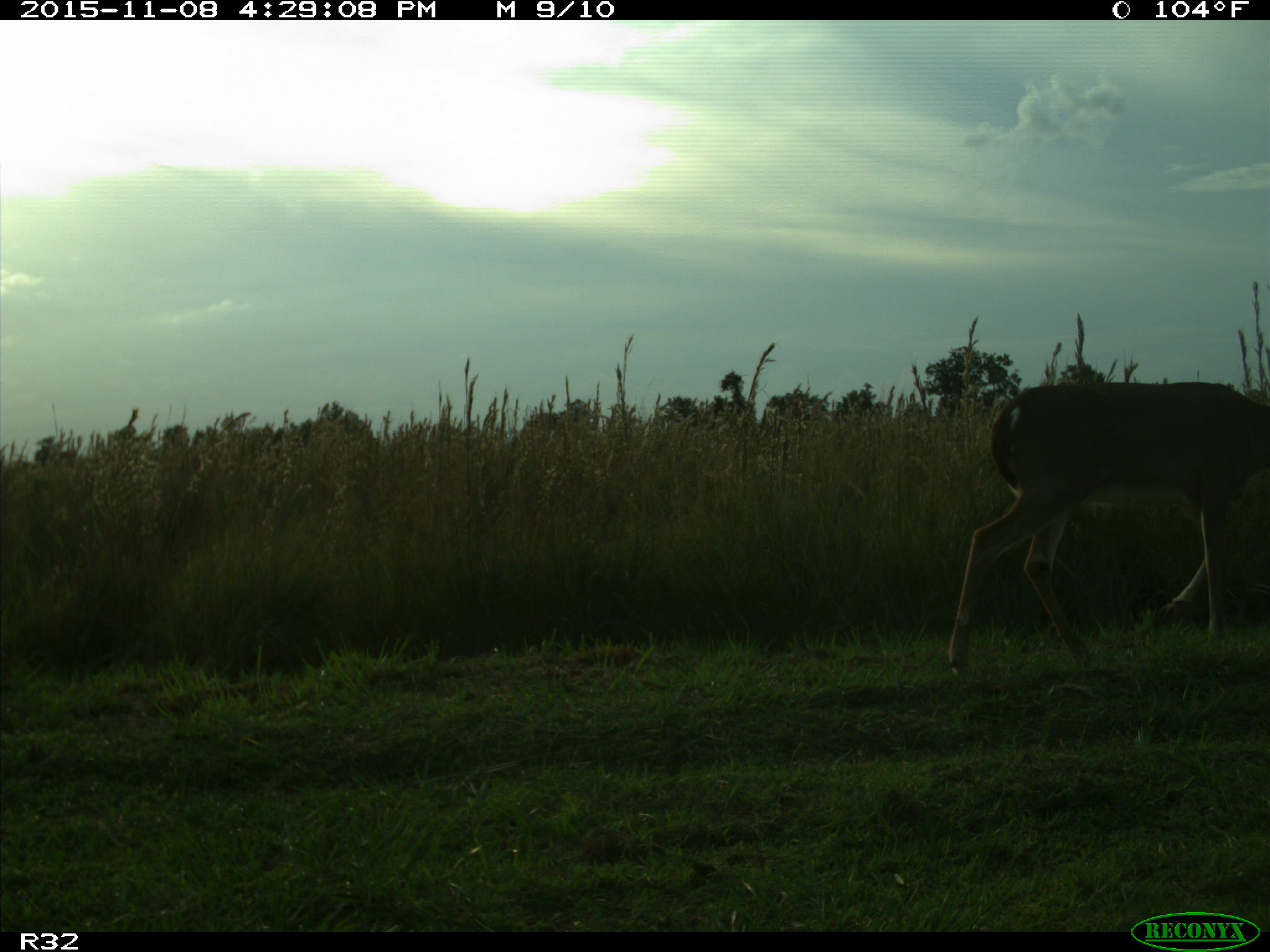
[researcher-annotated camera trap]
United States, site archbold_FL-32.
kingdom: Animalia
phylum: Chordata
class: Mammalia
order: Artiodactyla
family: Cervidae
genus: Odocoileus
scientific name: Odocoileus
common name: deer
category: unidentified deer